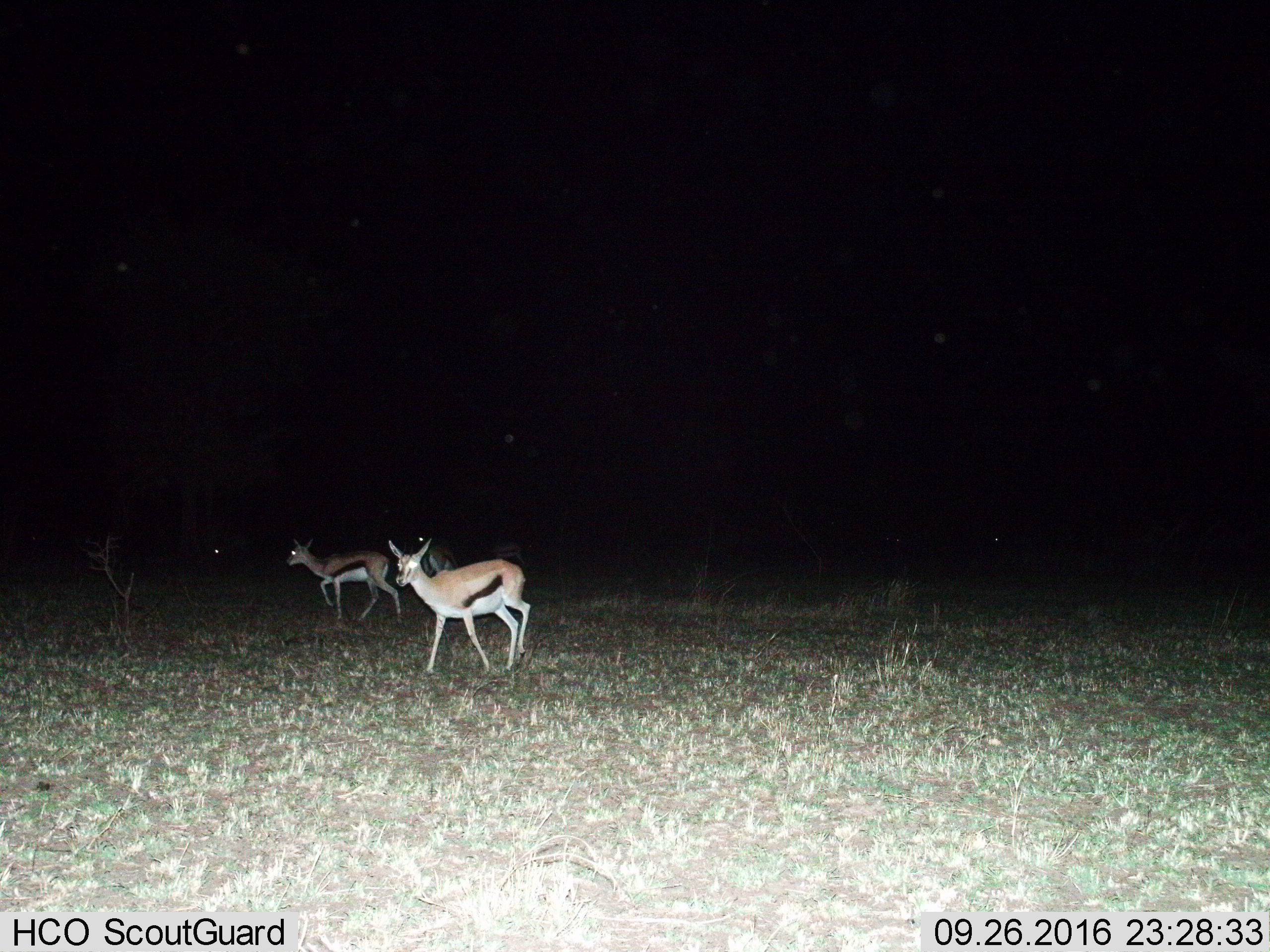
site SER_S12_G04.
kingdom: Animalia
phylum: Chordata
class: Mammalia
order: Artiodactyla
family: Bovidae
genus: Eudorcas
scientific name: Eudorcas thomsonii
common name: thomson's gazelle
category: gazellethomsons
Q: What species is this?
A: Gazellethomsons (thomson's gazelle) (Eudorcas thomsonii).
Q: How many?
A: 4.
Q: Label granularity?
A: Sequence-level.